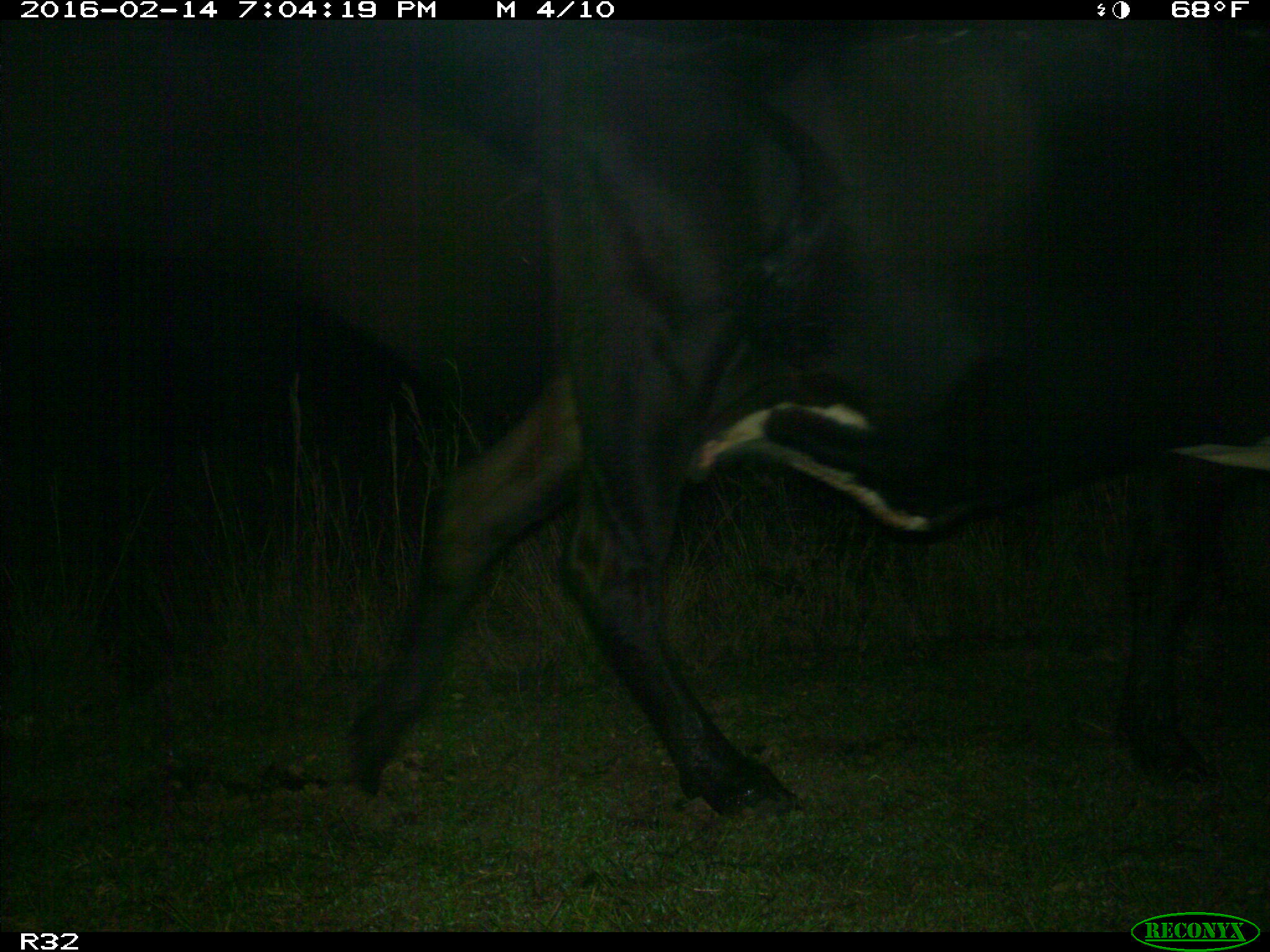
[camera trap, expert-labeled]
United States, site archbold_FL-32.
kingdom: Animalia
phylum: Chordata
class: Mammalia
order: Artiodactyla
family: Bovidae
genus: Bos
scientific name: Bos taurus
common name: domestic cow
Bos taurus (domestic cow).